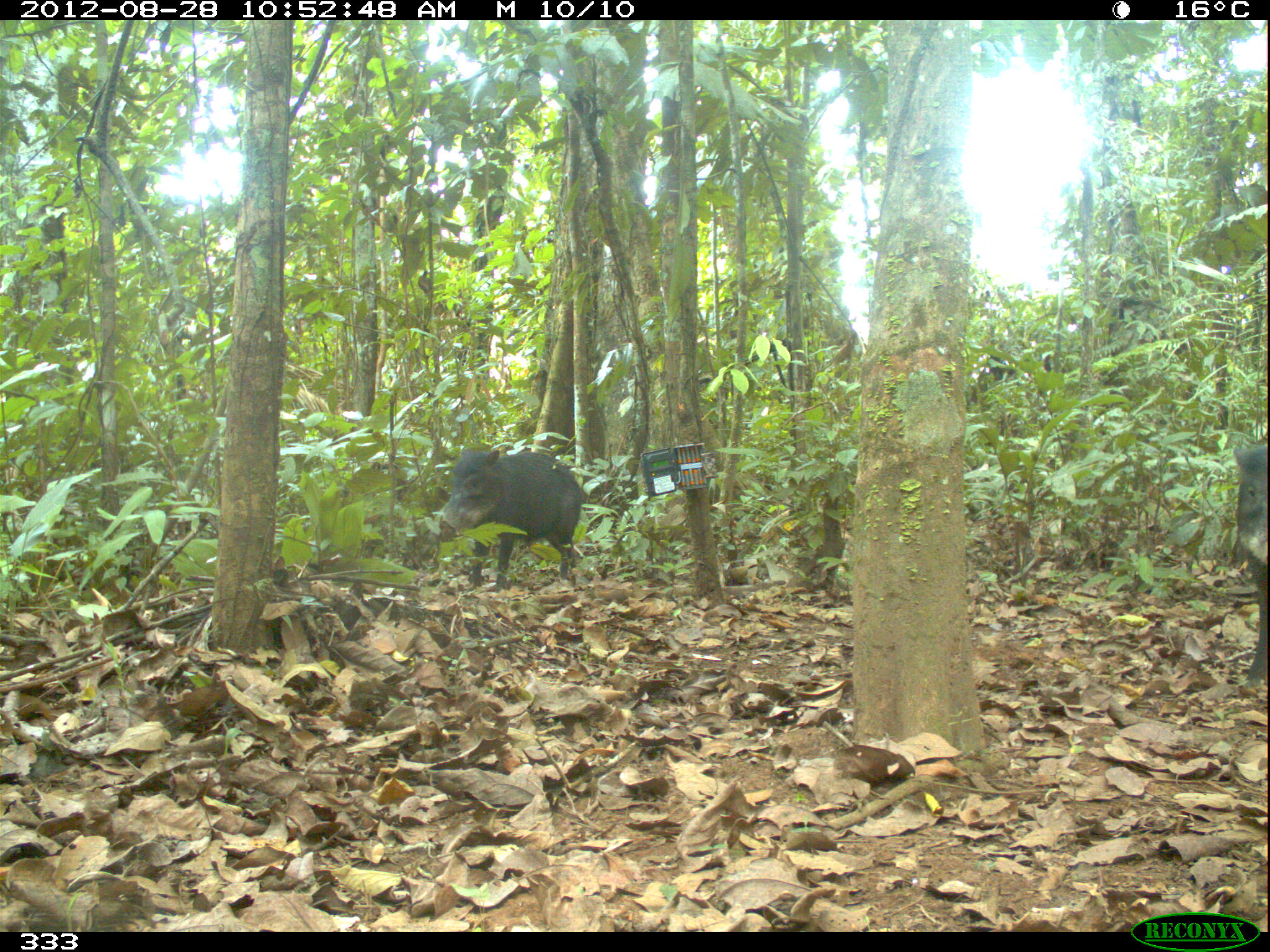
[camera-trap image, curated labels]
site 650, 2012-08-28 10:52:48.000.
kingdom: Animalia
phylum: Chordata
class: Mammalia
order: Artiodactyla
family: Tayassuidae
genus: Tayassu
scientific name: Tayassu pecari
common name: white-lipped peccary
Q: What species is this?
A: Tayassu pecari (white-lipped peccary).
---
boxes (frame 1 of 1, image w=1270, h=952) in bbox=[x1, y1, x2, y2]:
tayassu pecari: bbox=[435, 446, 593, 592]; bbox=[1227, 444, 1270, 702]